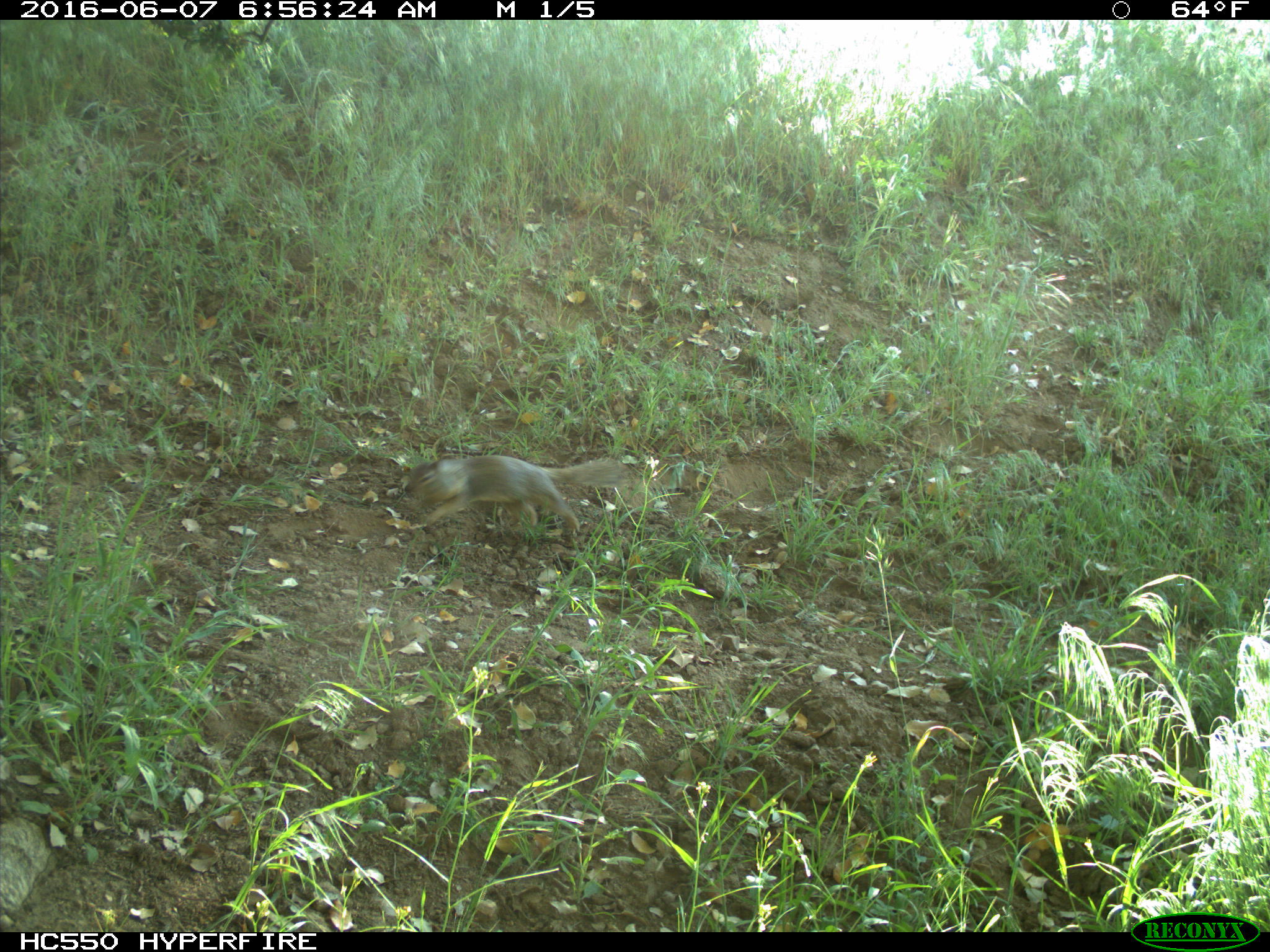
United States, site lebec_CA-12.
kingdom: Animalia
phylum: Chordata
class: Mammalia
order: Rodentia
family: Sciuridae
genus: Otospermophilus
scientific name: Otospermophilus beecheyi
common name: california ground squirrel